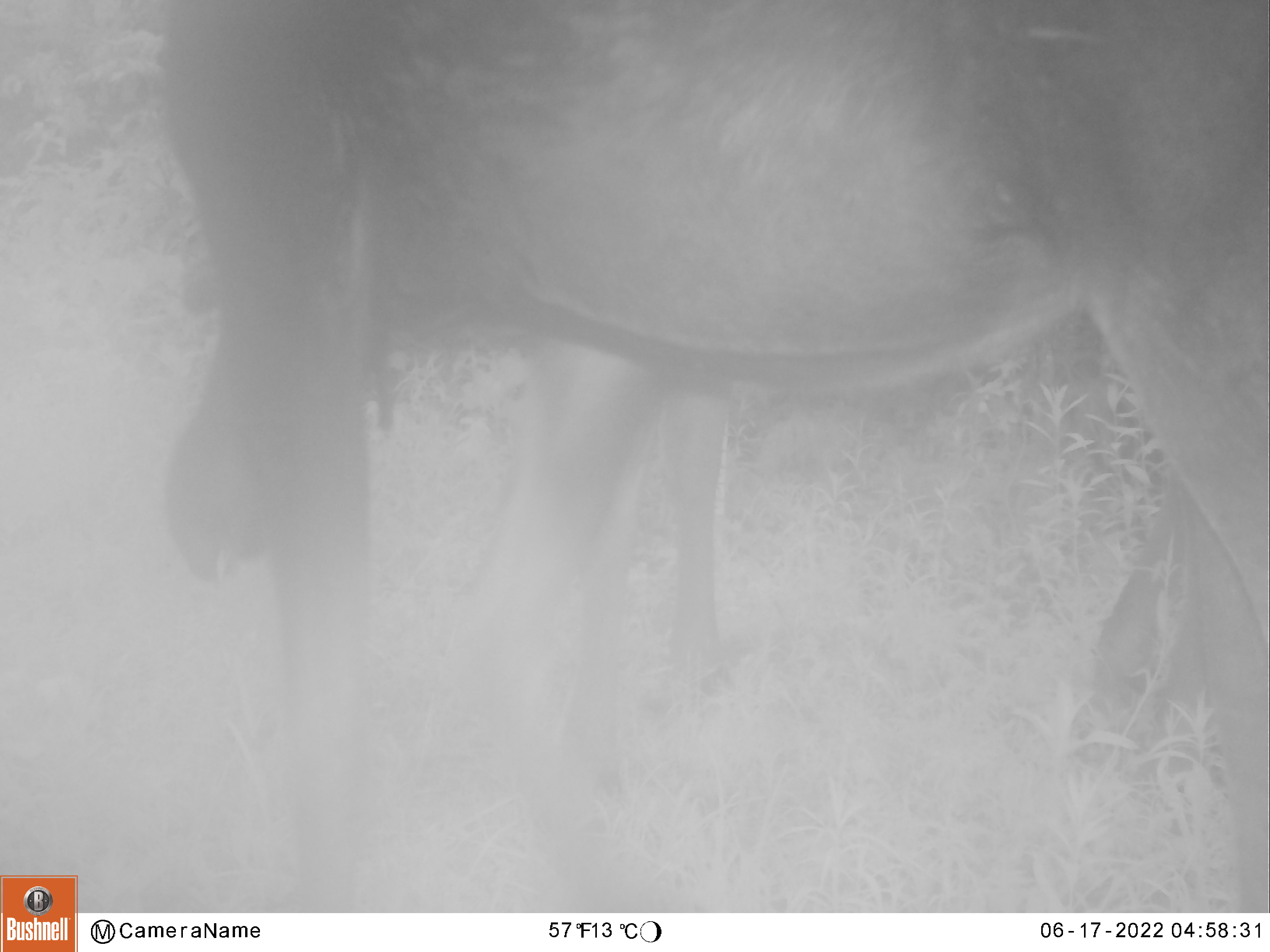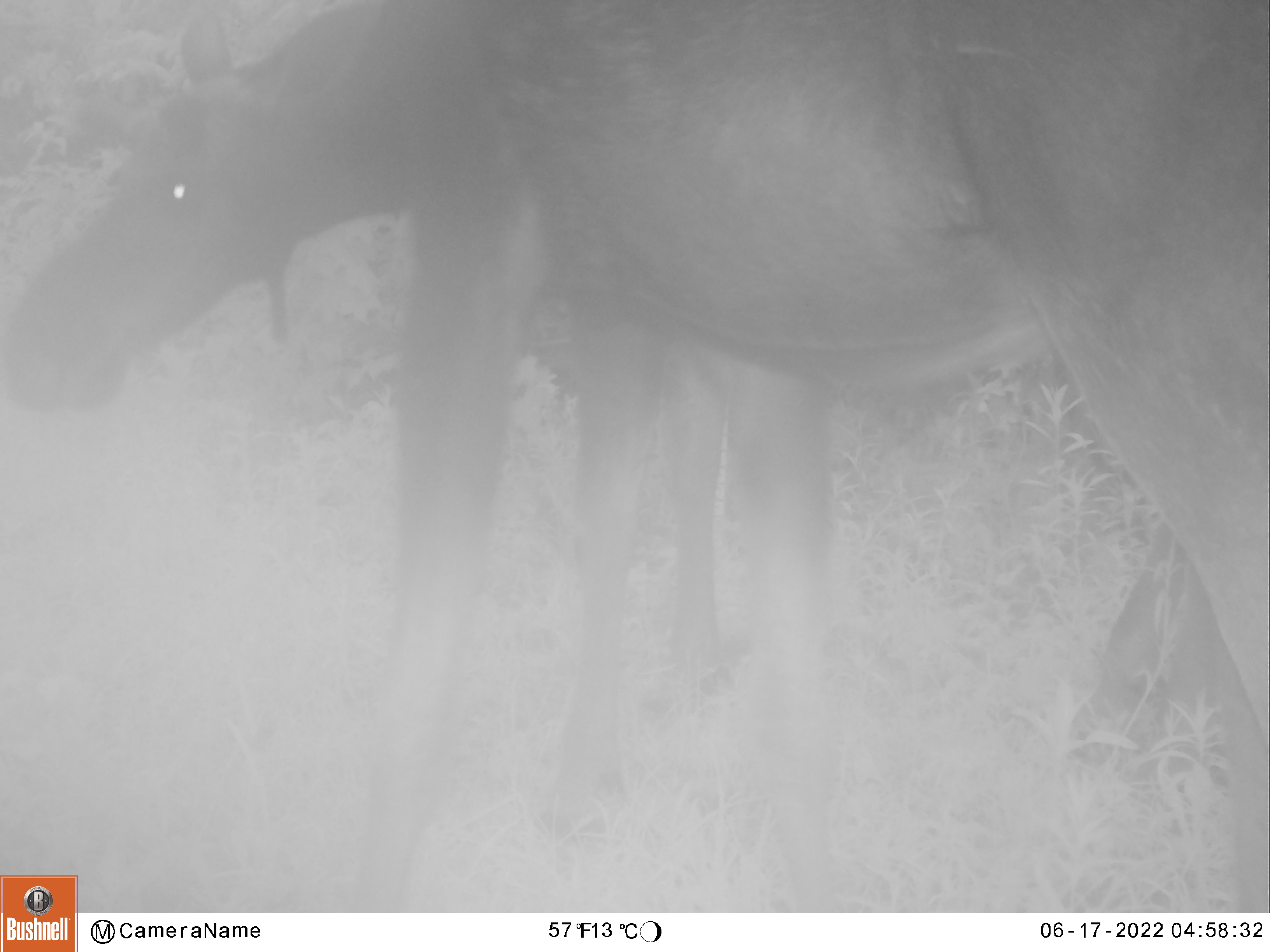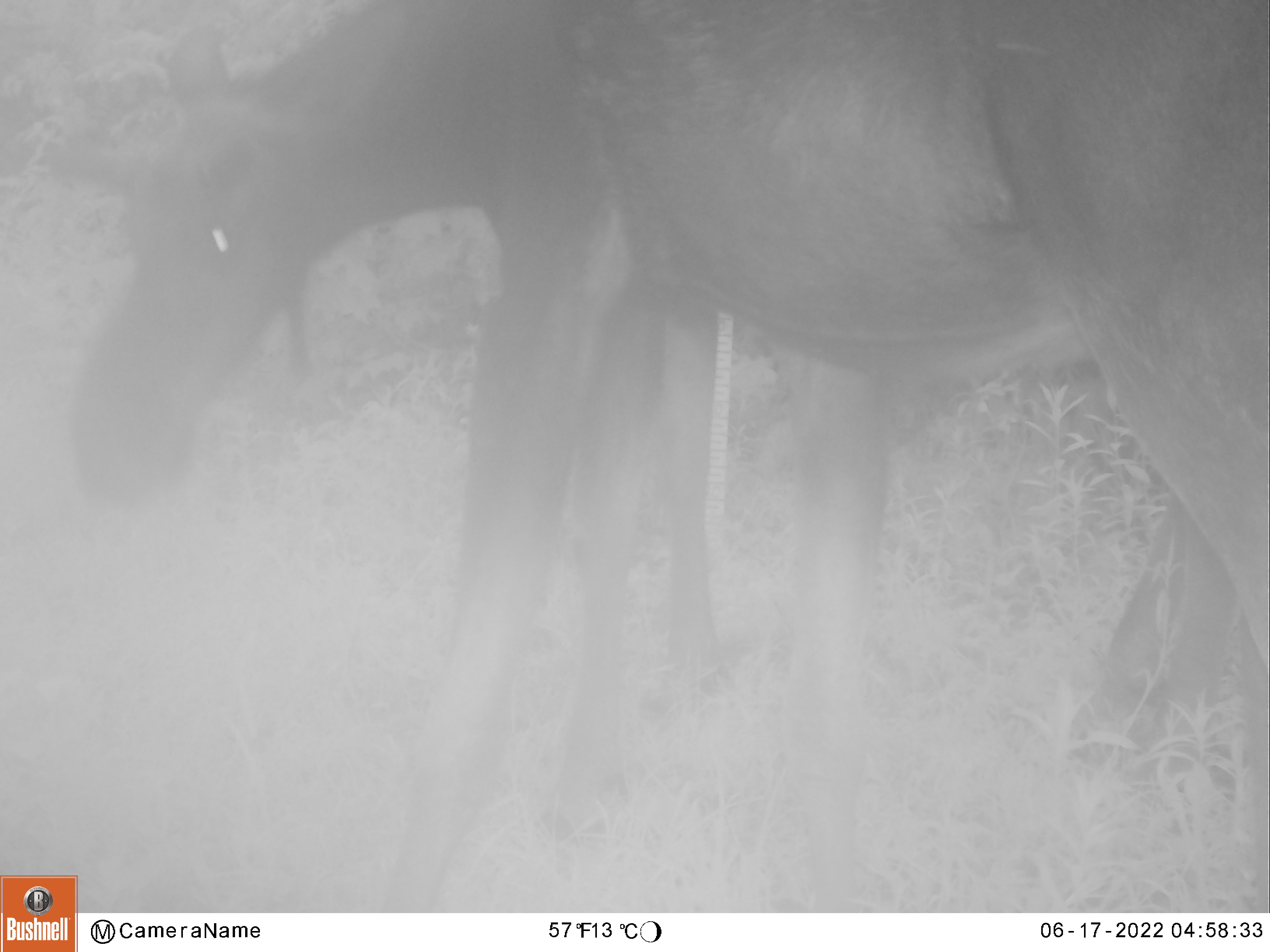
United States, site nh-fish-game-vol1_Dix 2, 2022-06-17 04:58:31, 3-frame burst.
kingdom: Animalia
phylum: Chordata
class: Mammalia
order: Artiodactyla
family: Cervidae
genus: Alces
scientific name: Alces alces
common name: moose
Moose (Alces alces).